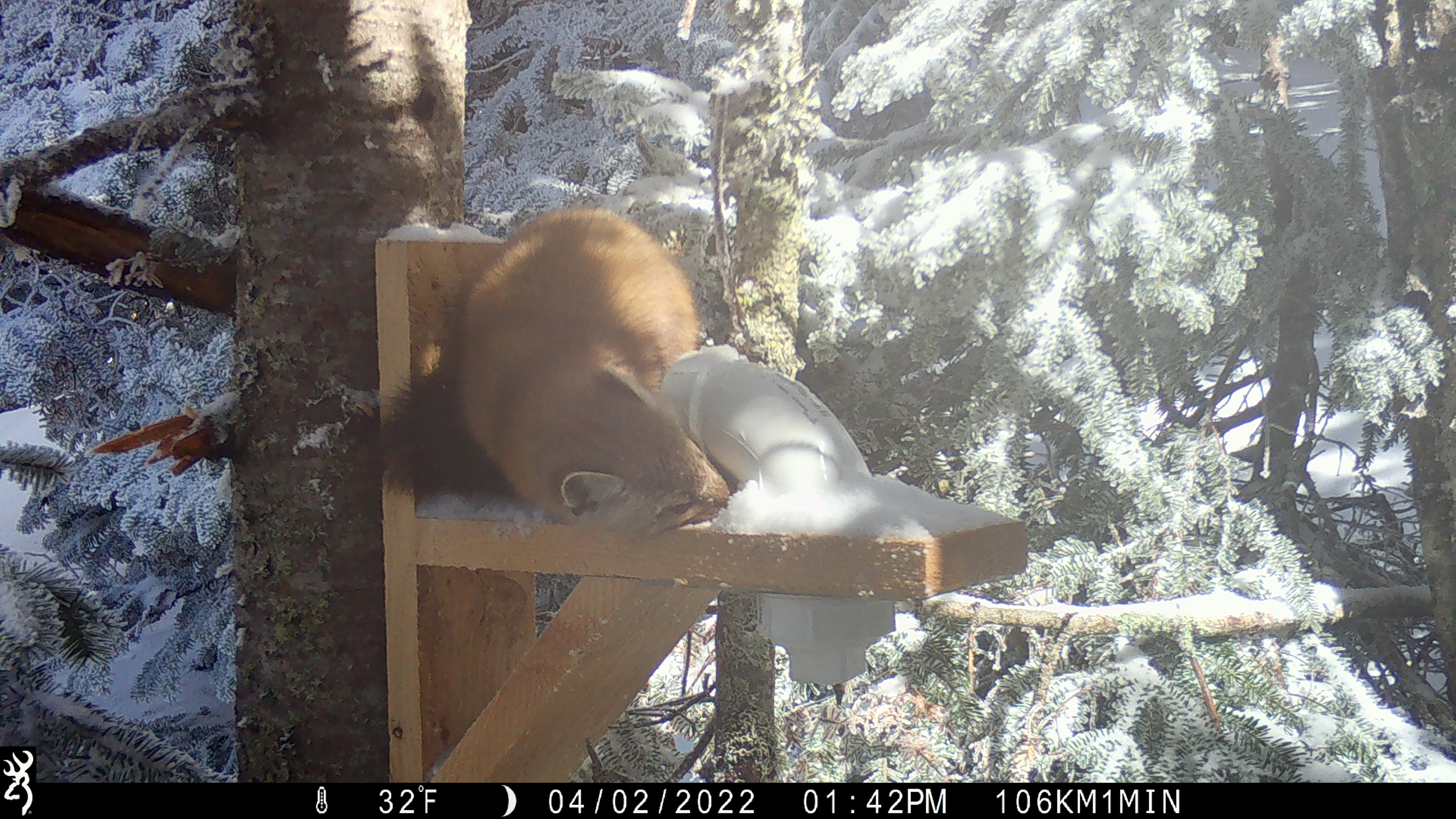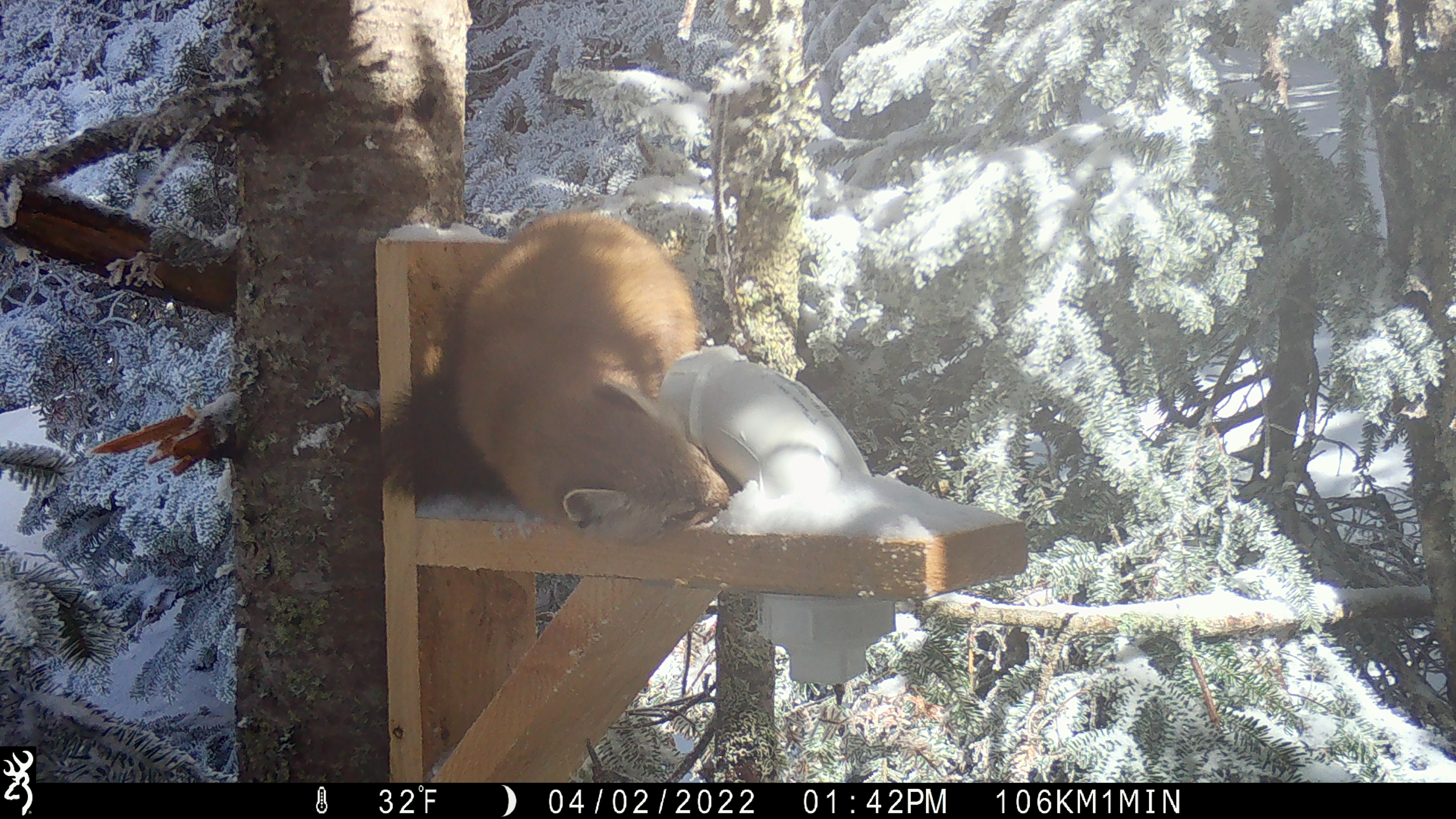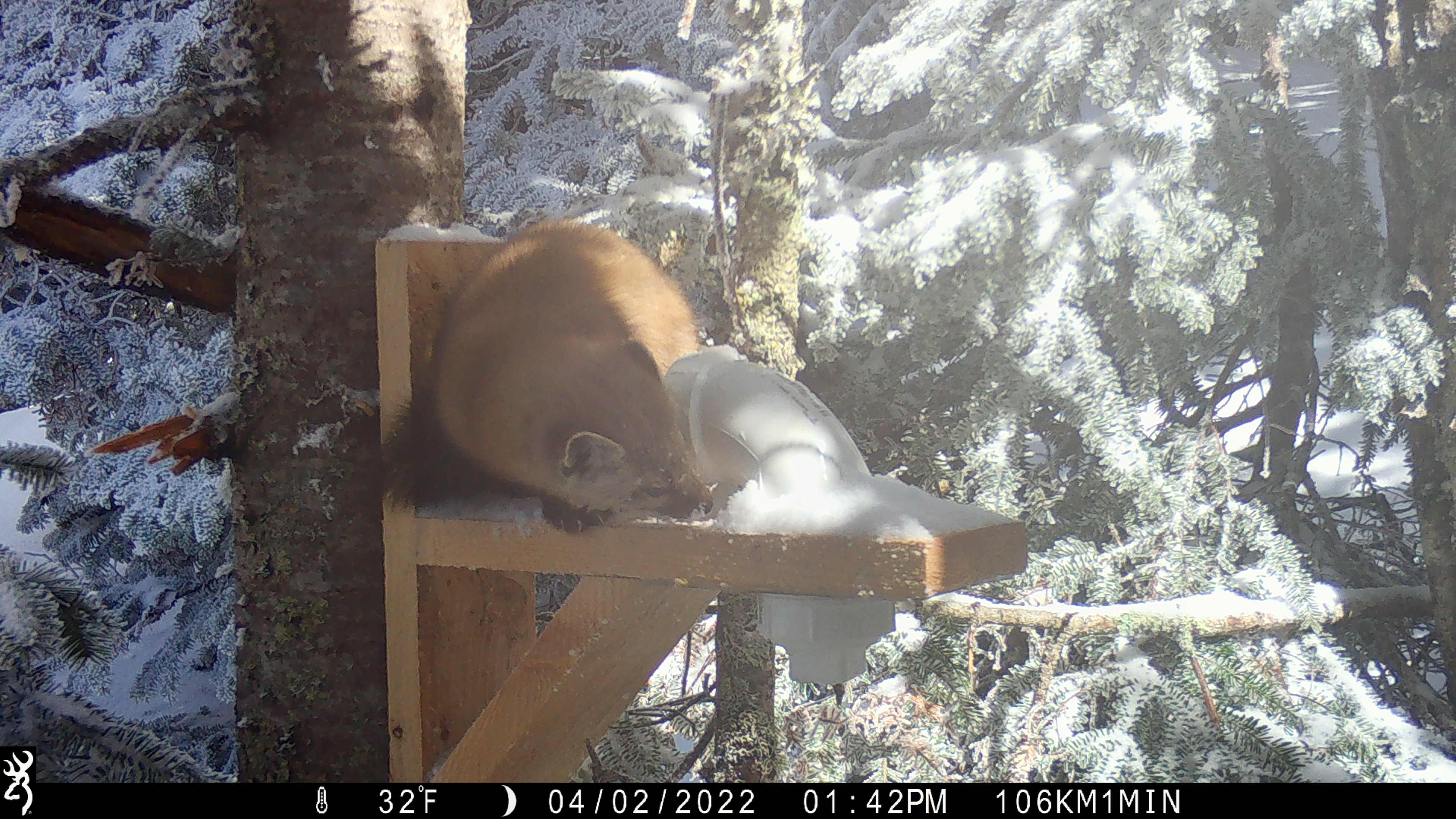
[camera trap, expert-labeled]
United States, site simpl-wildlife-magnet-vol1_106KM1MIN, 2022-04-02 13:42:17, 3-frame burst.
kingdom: Animalia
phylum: Chordata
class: Mammalia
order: Carnivora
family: Mustelidae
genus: Martes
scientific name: Martes americana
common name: american marten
American marten (Martes americana).